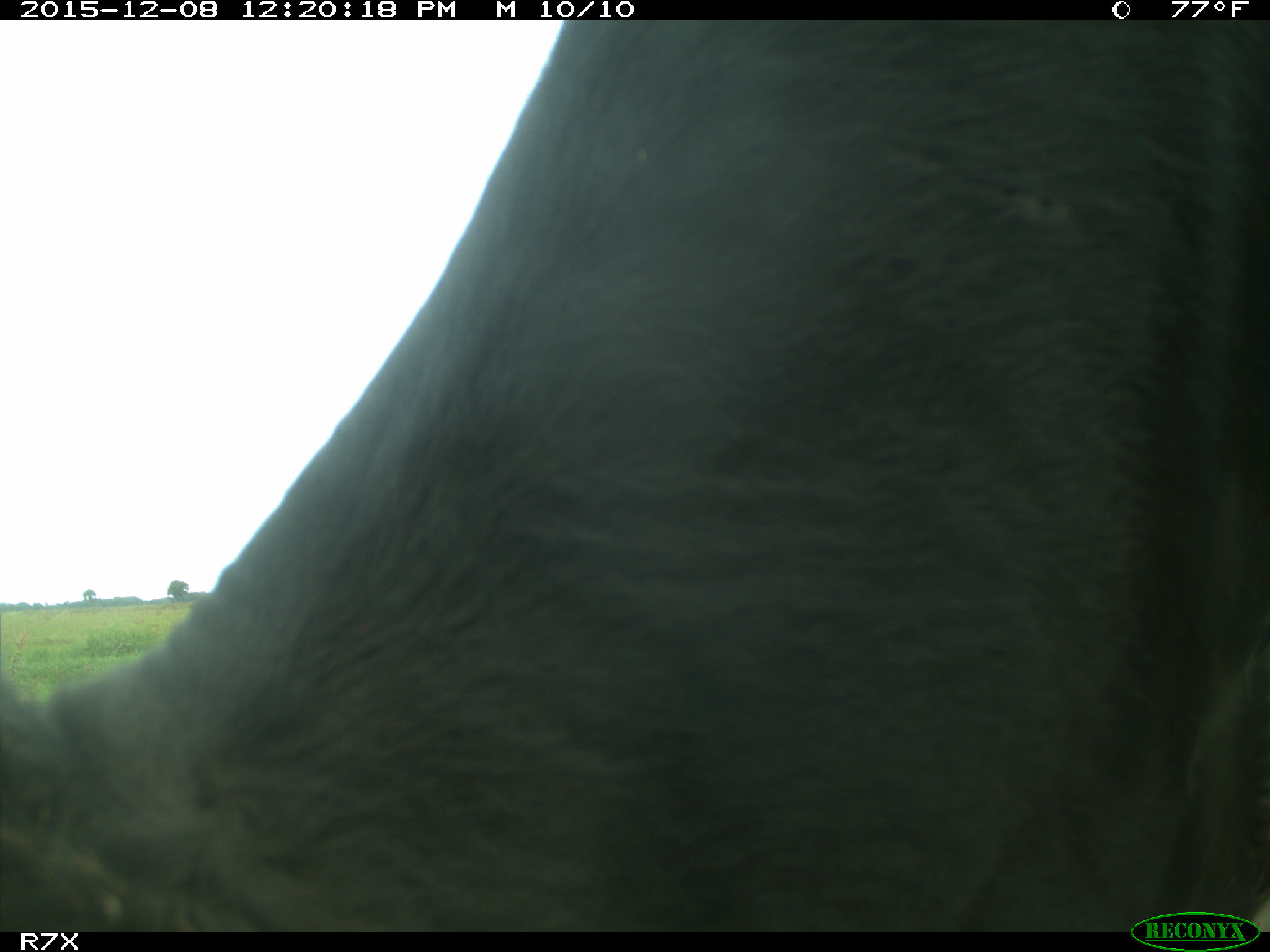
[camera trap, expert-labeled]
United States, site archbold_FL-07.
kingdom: Animalia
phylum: Chordata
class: Mammalia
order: Artiodactyla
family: Bovidae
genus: Bos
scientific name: Bos taurus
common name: domestic cow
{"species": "Bos taurus (domestic cow)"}